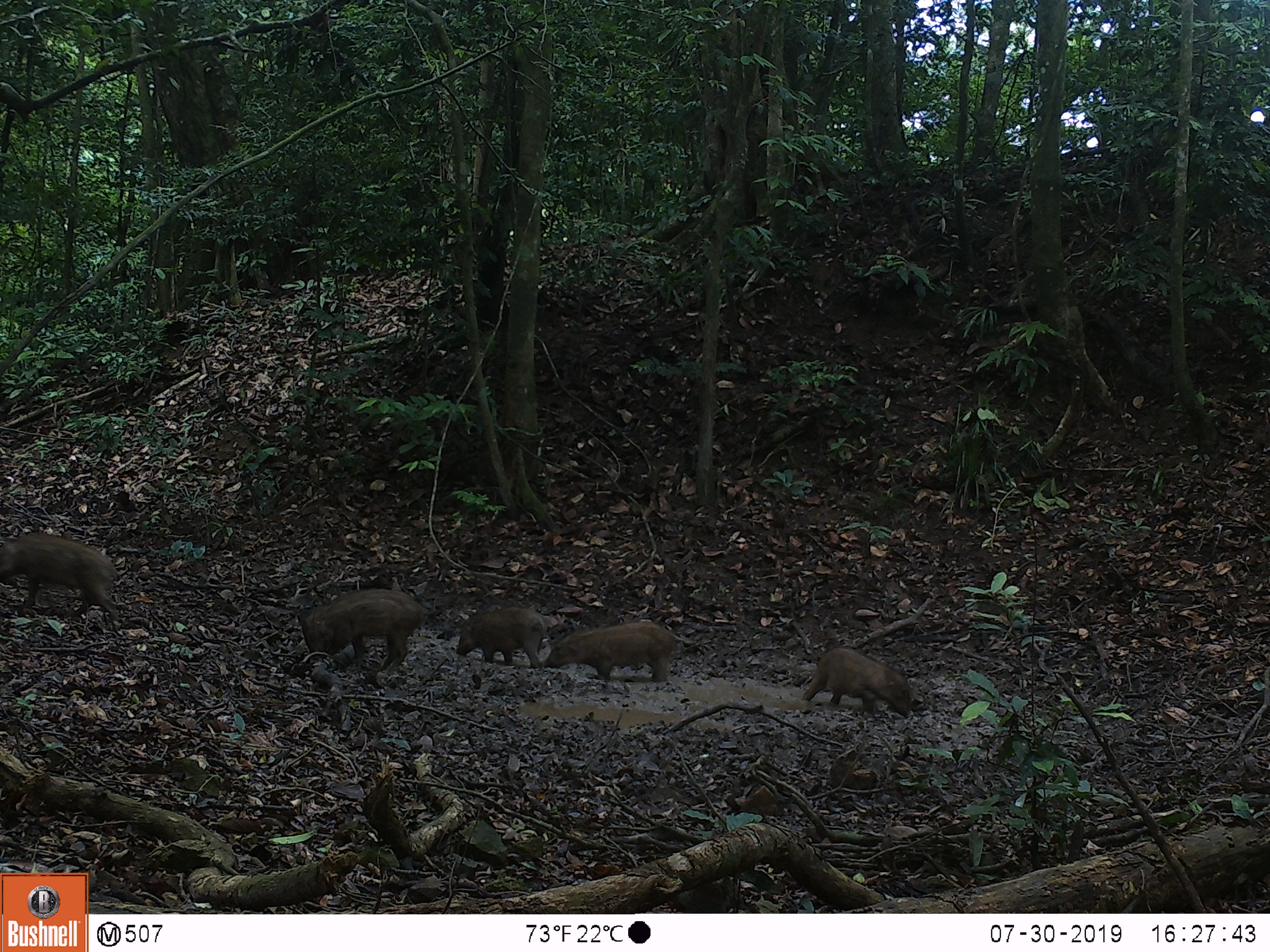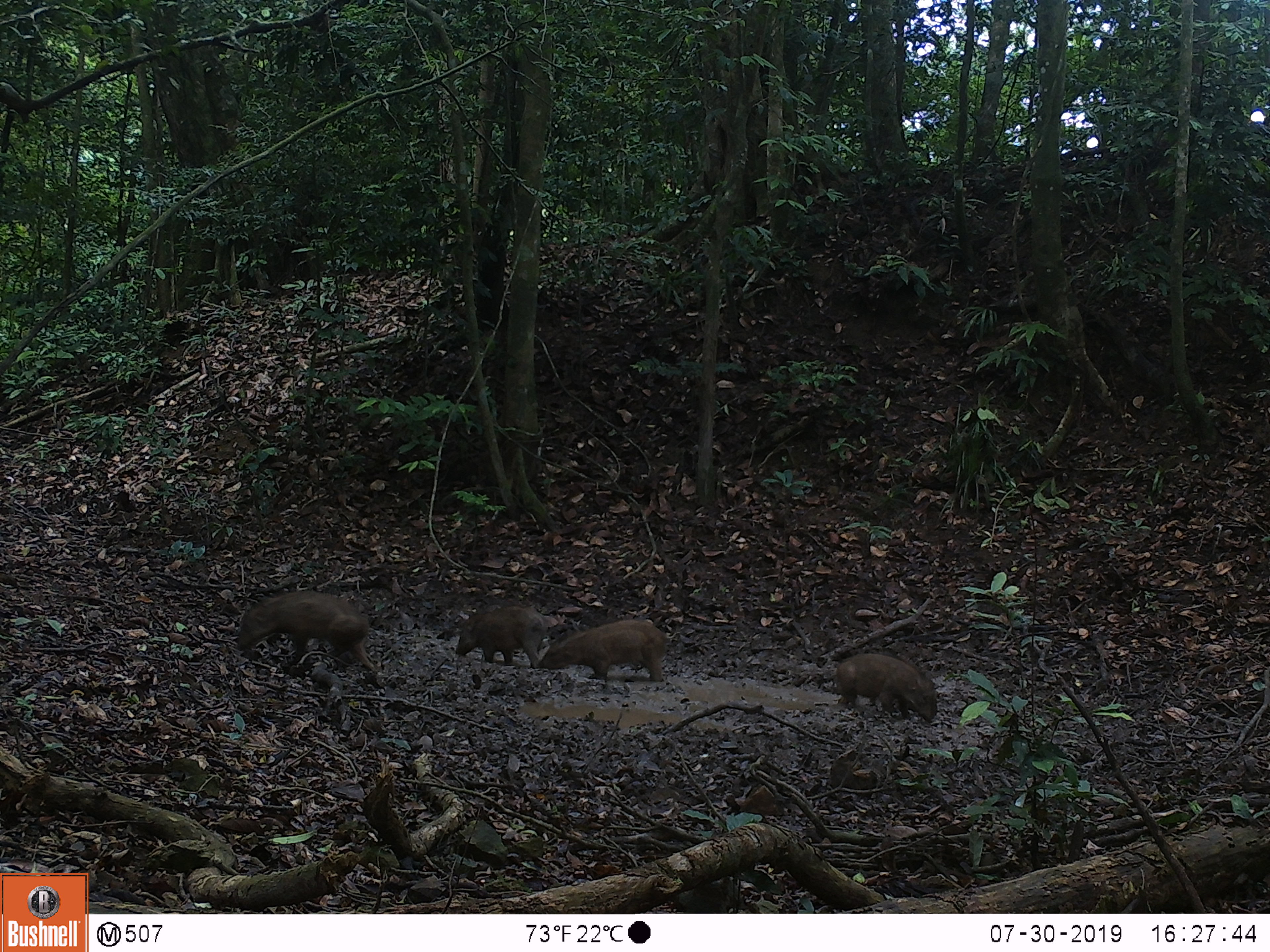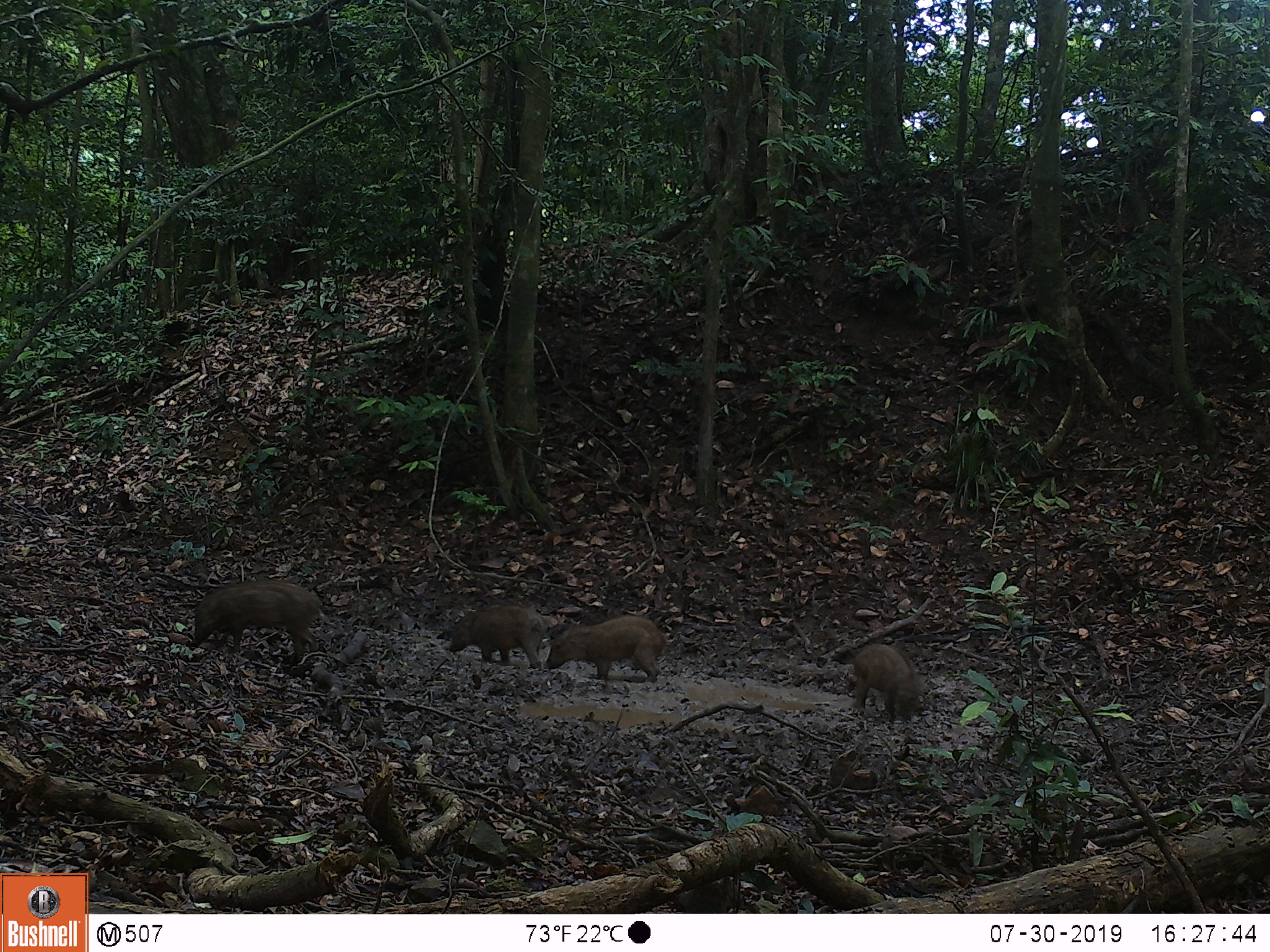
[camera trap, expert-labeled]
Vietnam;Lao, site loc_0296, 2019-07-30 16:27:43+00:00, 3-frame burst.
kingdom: Animalia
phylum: Chordata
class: Mammalia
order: Artiodactyla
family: Suidae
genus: Sus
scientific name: Sus scrofa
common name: eurasian wild pig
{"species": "eurasian wild pig (Sus scrofa)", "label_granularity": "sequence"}